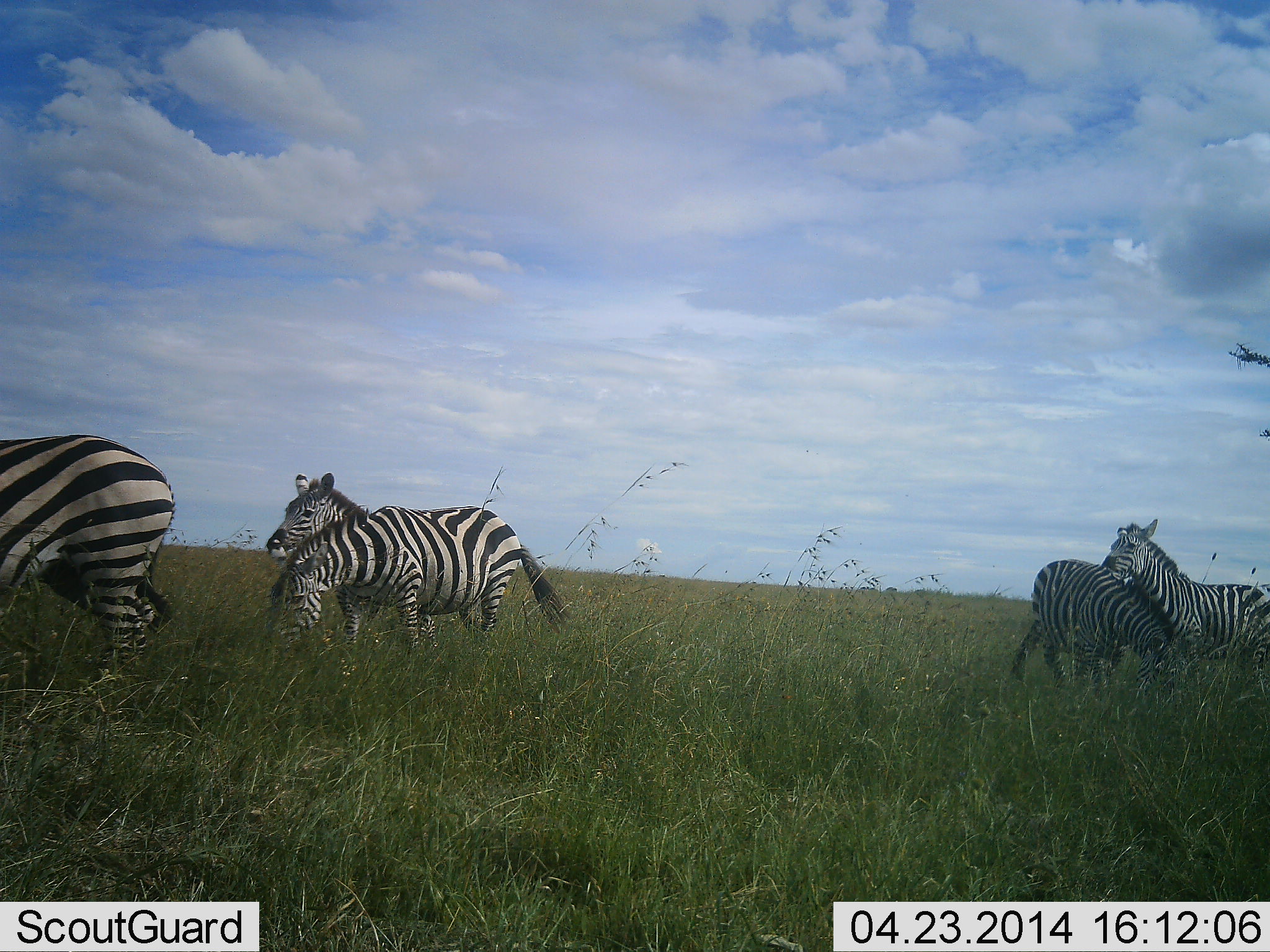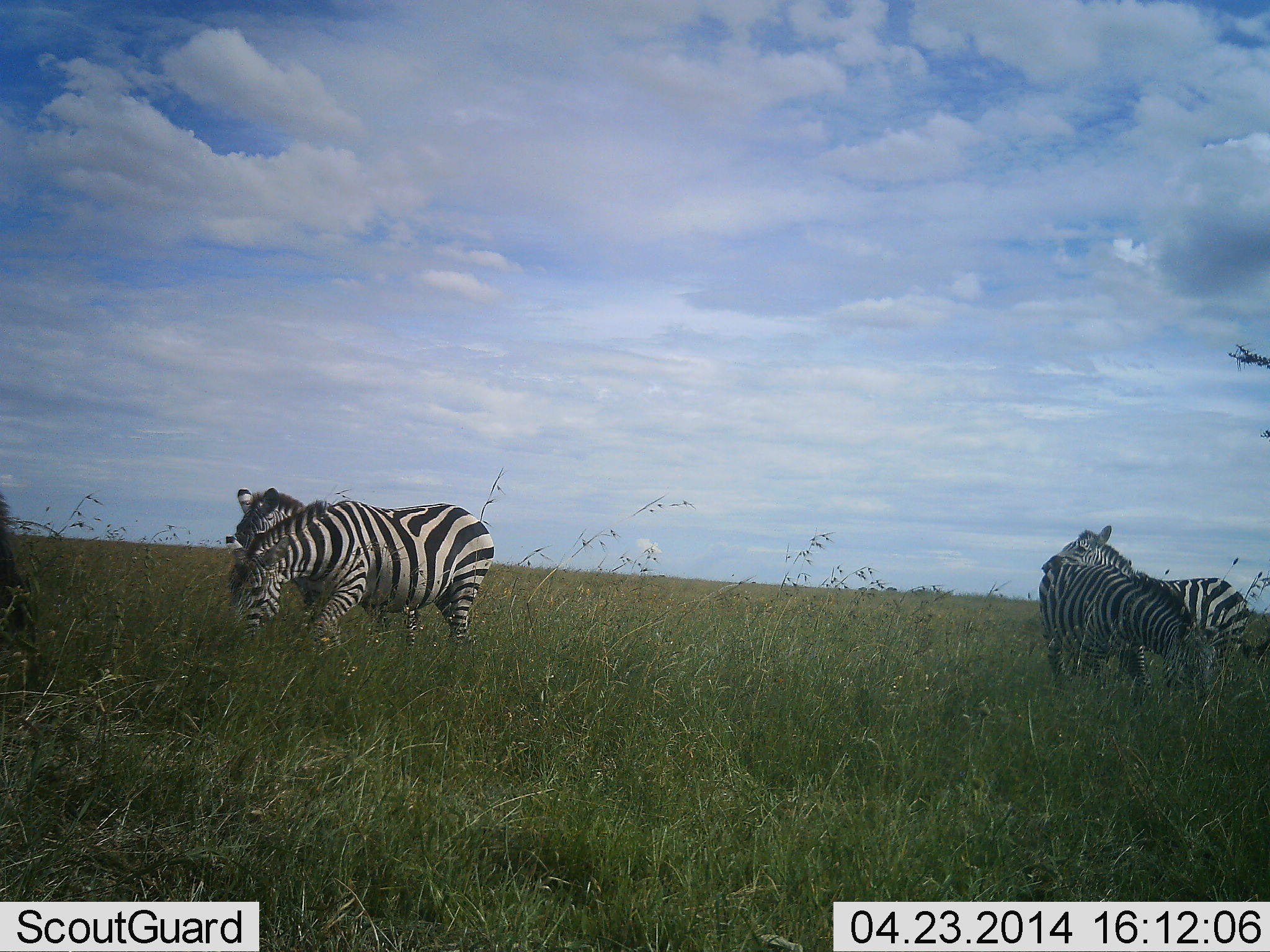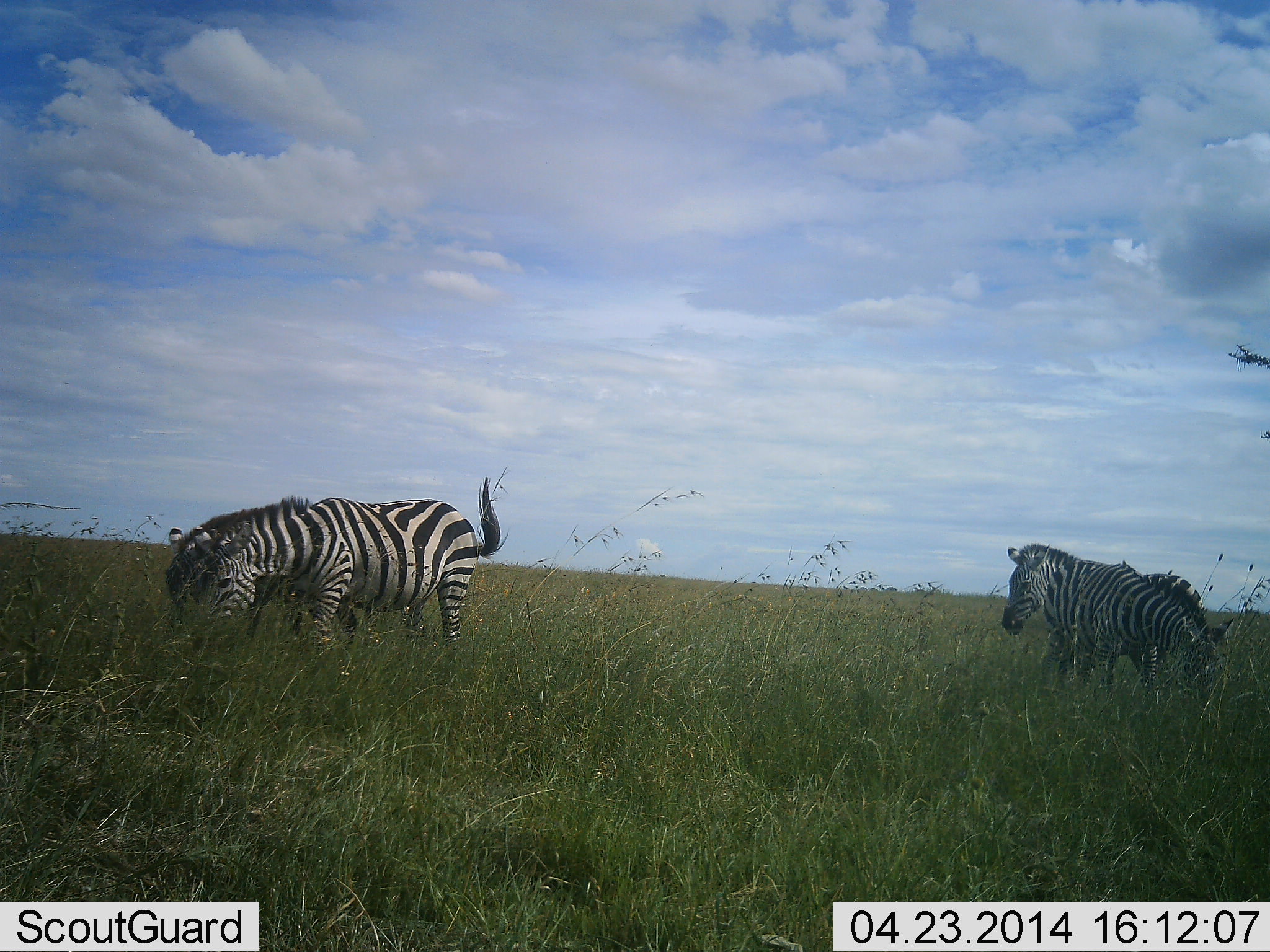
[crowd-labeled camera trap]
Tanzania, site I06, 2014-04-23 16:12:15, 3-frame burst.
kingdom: Animalia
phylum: Chordata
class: Mammalia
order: Perissodactyla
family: Equidae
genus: Equus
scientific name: Equus quagga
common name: plains zebra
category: zebra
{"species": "zebra (plains zebra) (Equus quagga)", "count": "5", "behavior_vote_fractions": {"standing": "60%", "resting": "0%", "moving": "70%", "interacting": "20%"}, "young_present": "0%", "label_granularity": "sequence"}